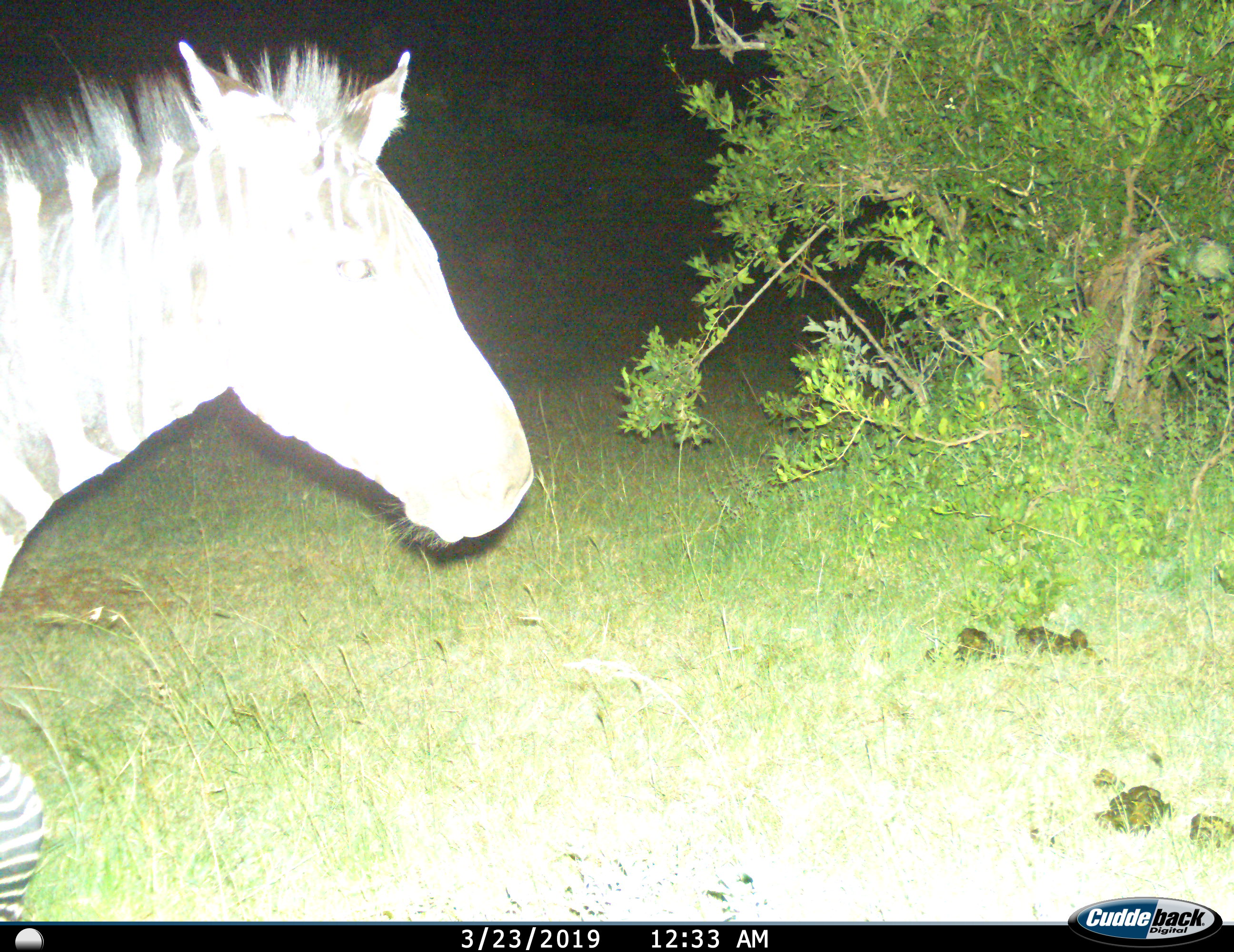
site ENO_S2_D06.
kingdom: Animalia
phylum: Chordata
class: Mammalia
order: Perissodactyla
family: Equidae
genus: Equus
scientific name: Equus quagga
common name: plains zebra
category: zebraplains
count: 1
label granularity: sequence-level